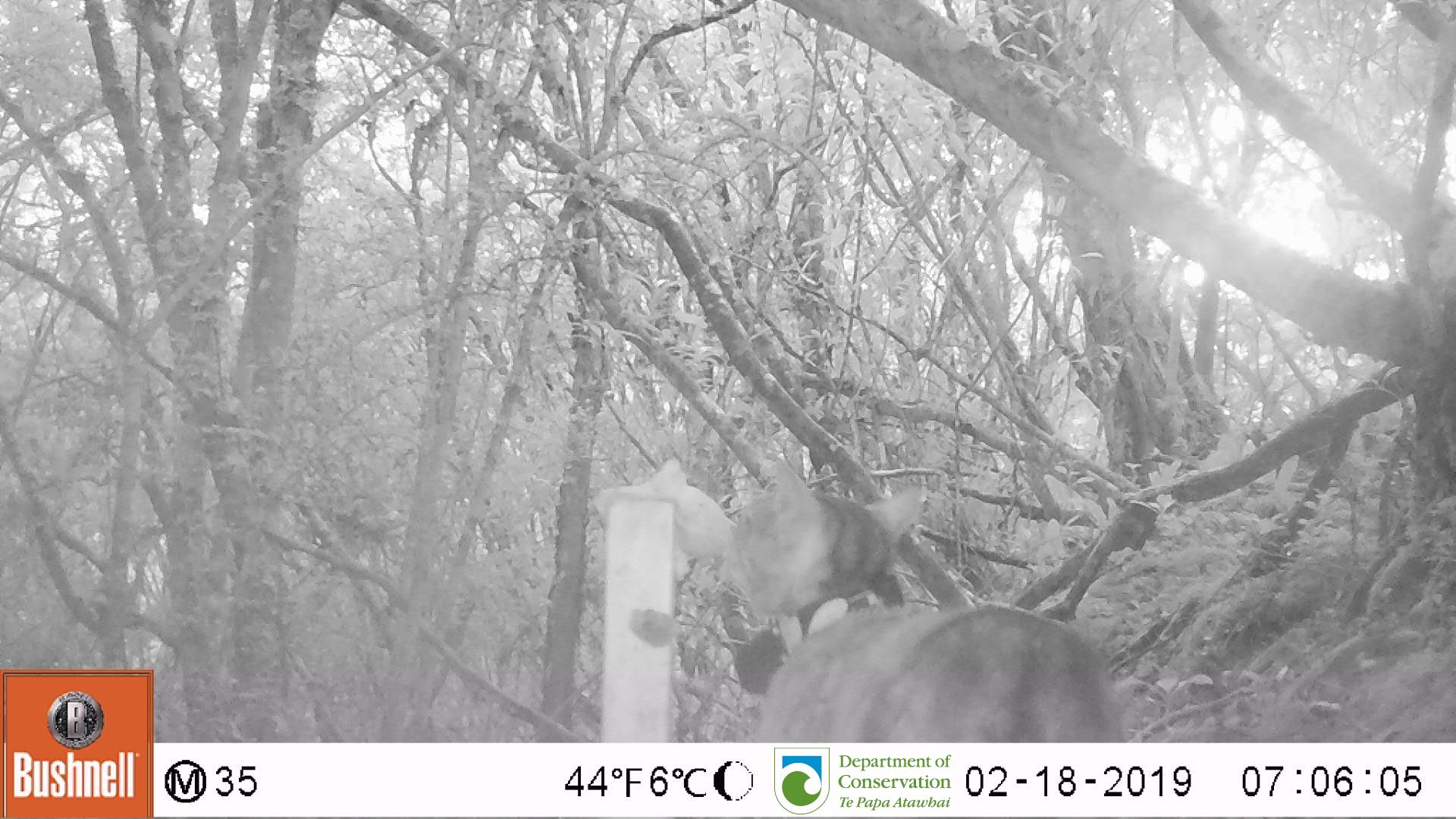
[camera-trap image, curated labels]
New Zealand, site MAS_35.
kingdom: Animalia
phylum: Chordata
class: Mammalia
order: Carnivora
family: Felidae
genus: Felis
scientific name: Felis catus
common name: domestic cat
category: cat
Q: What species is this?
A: Cat (domestic cat) (Felis catus).